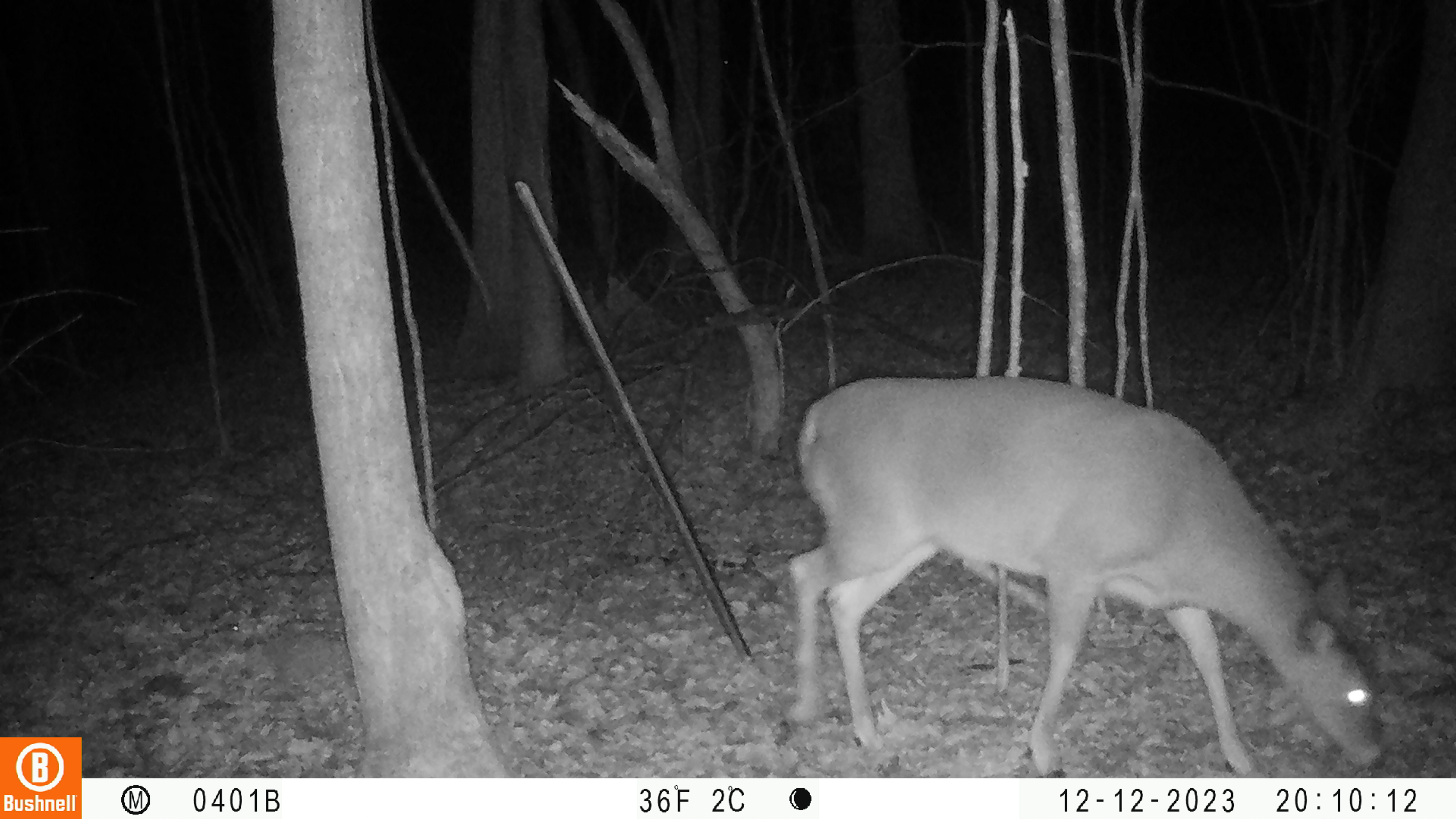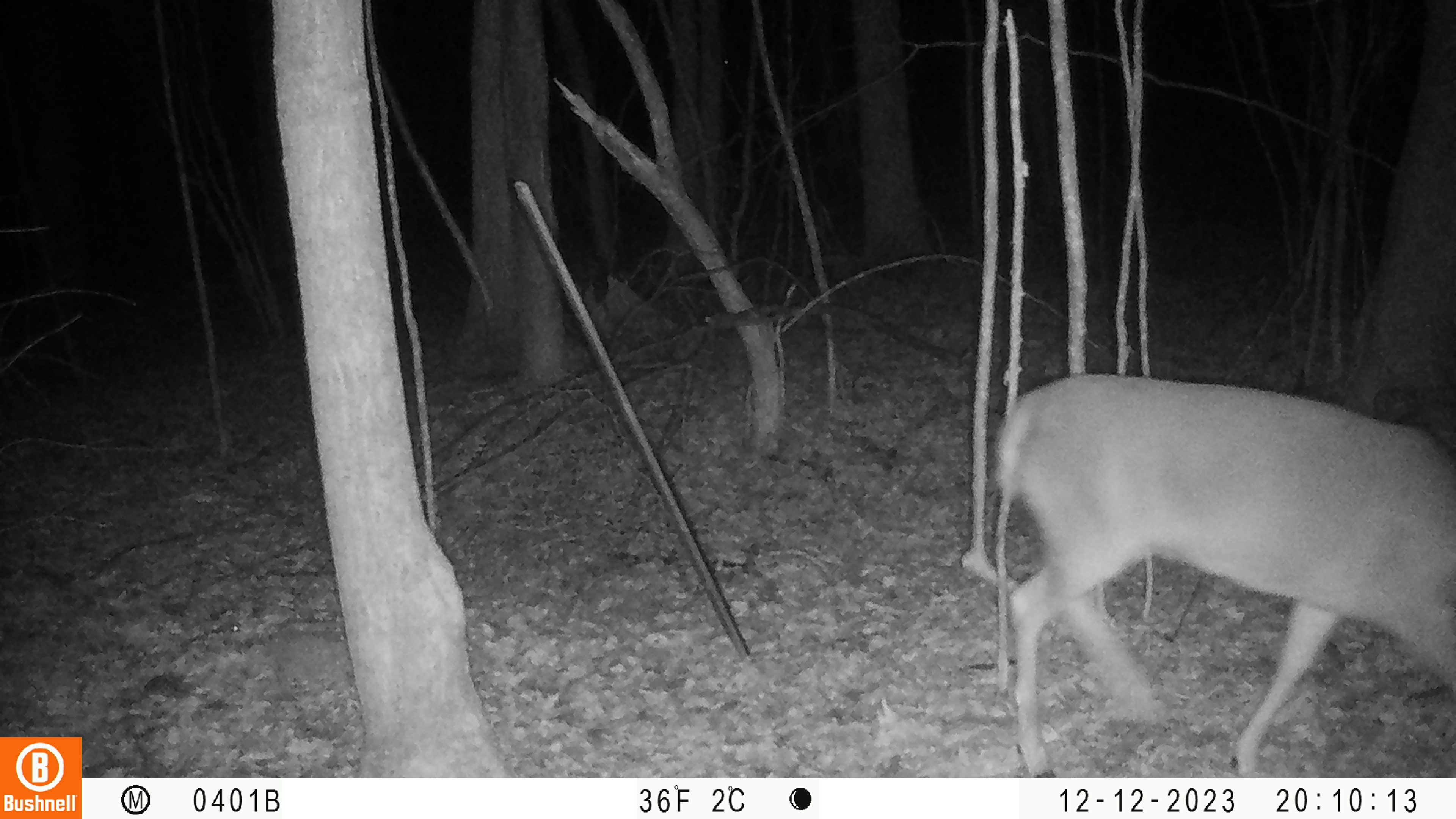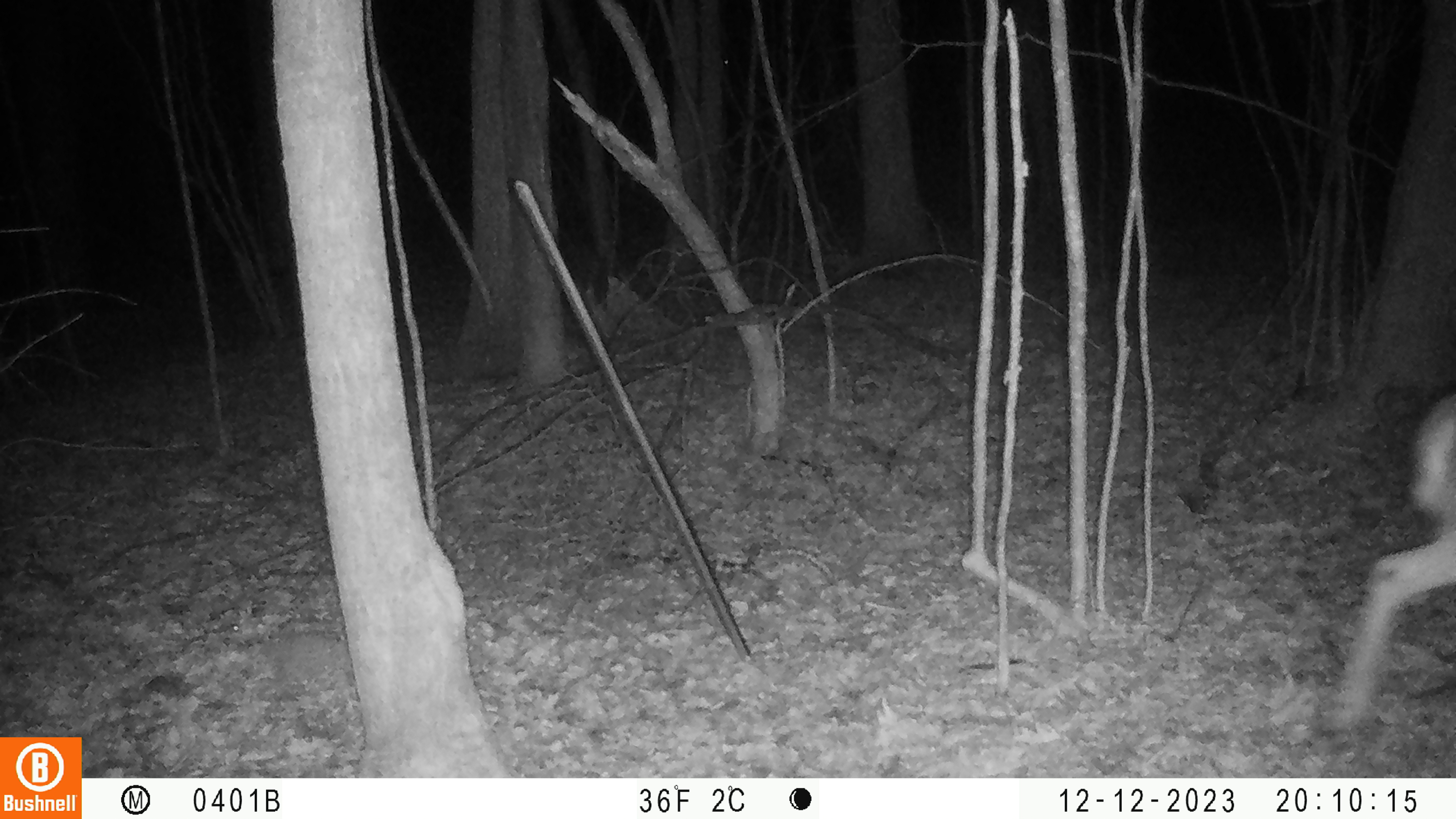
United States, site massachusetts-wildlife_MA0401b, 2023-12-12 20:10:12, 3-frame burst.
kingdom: Animalia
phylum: Chordata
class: Mammalia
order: Artiodactyla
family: Cervidae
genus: Odocoileus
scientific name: Odocoileus virginianus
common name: white-tailed deer